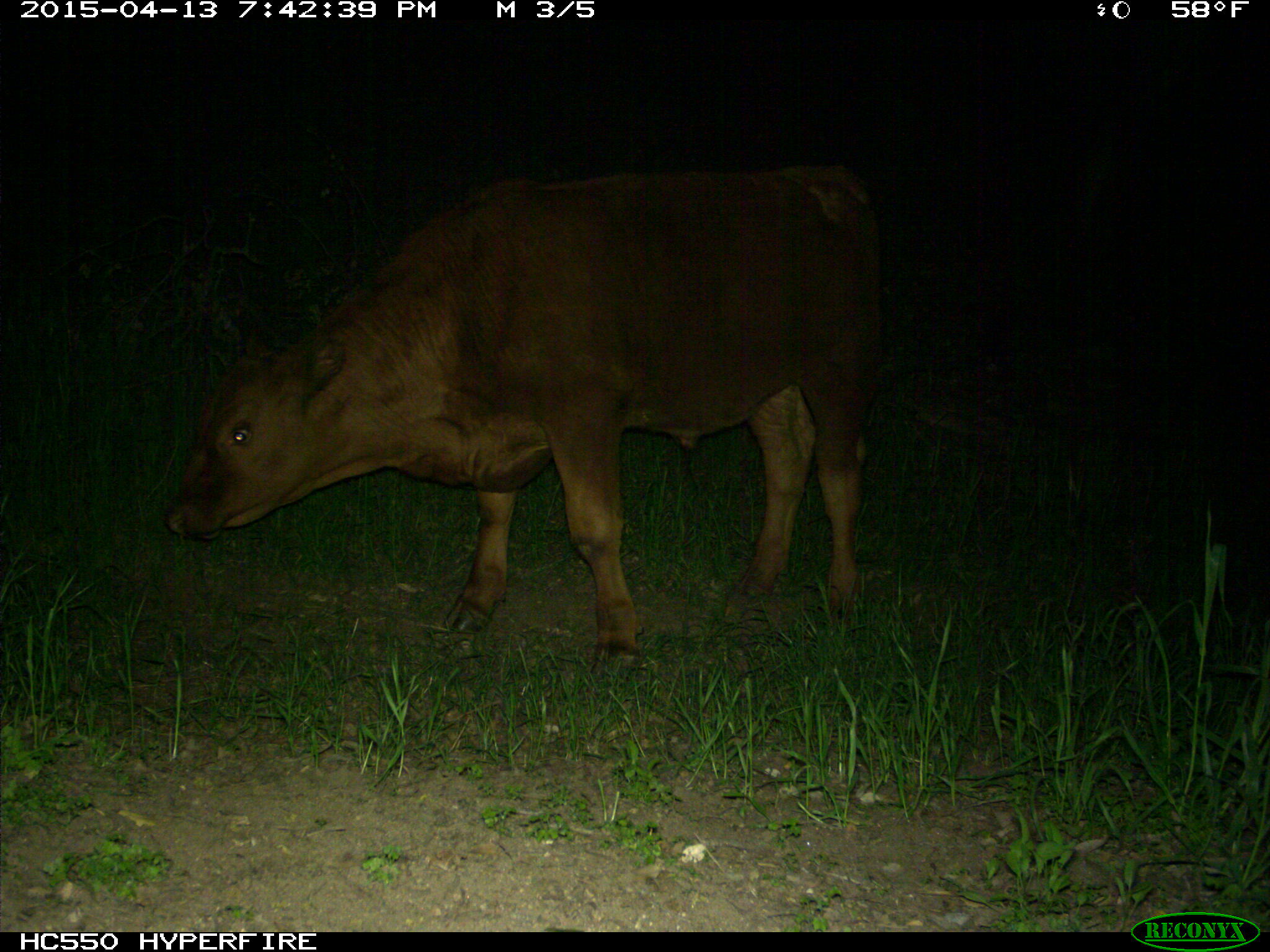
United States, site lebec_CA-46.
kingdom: Animalia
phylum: Chordata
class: Mammalia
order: Artiodactyla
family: Bovidae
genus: Bos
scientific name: Bos taurus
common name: domestic cow